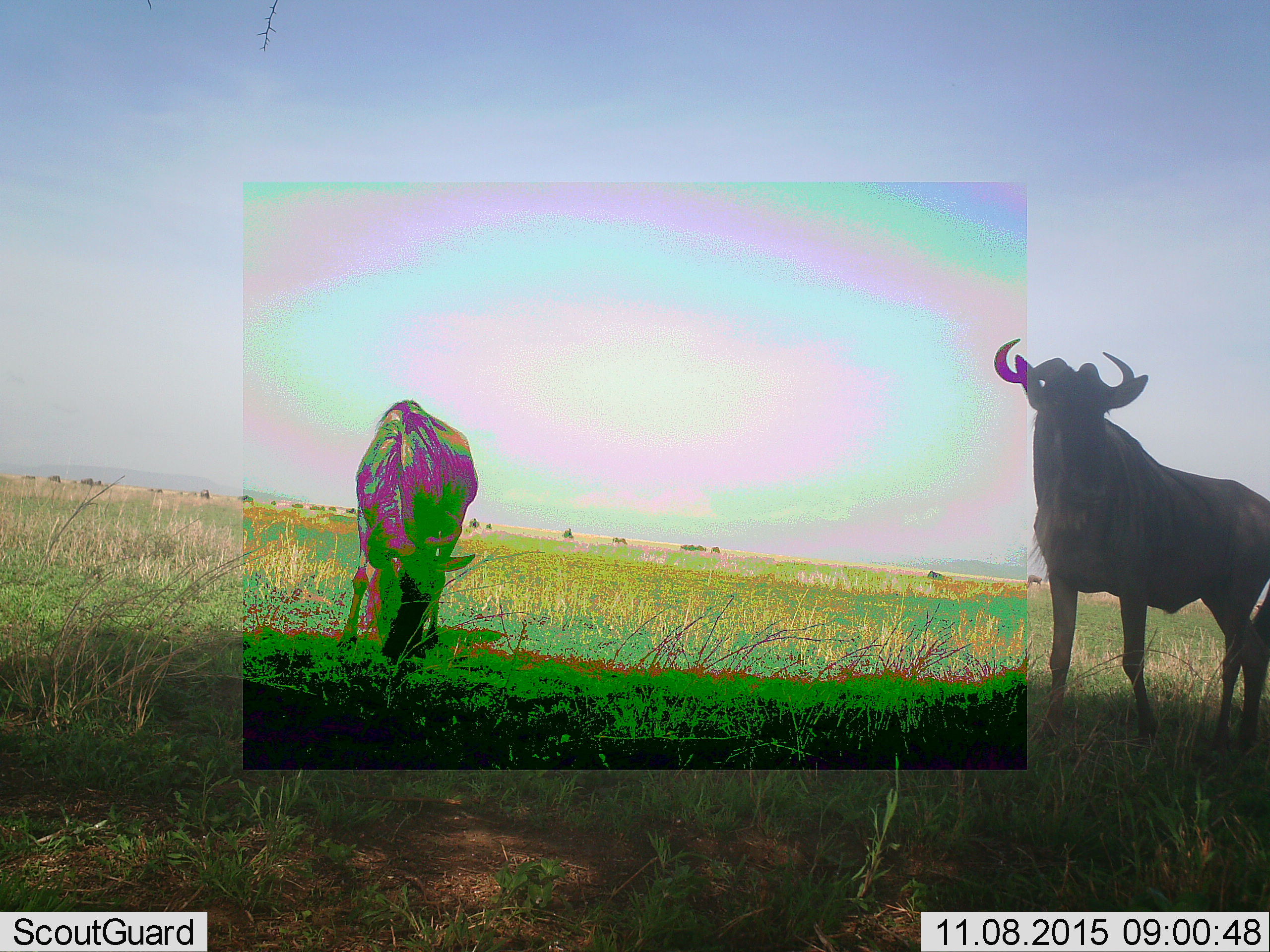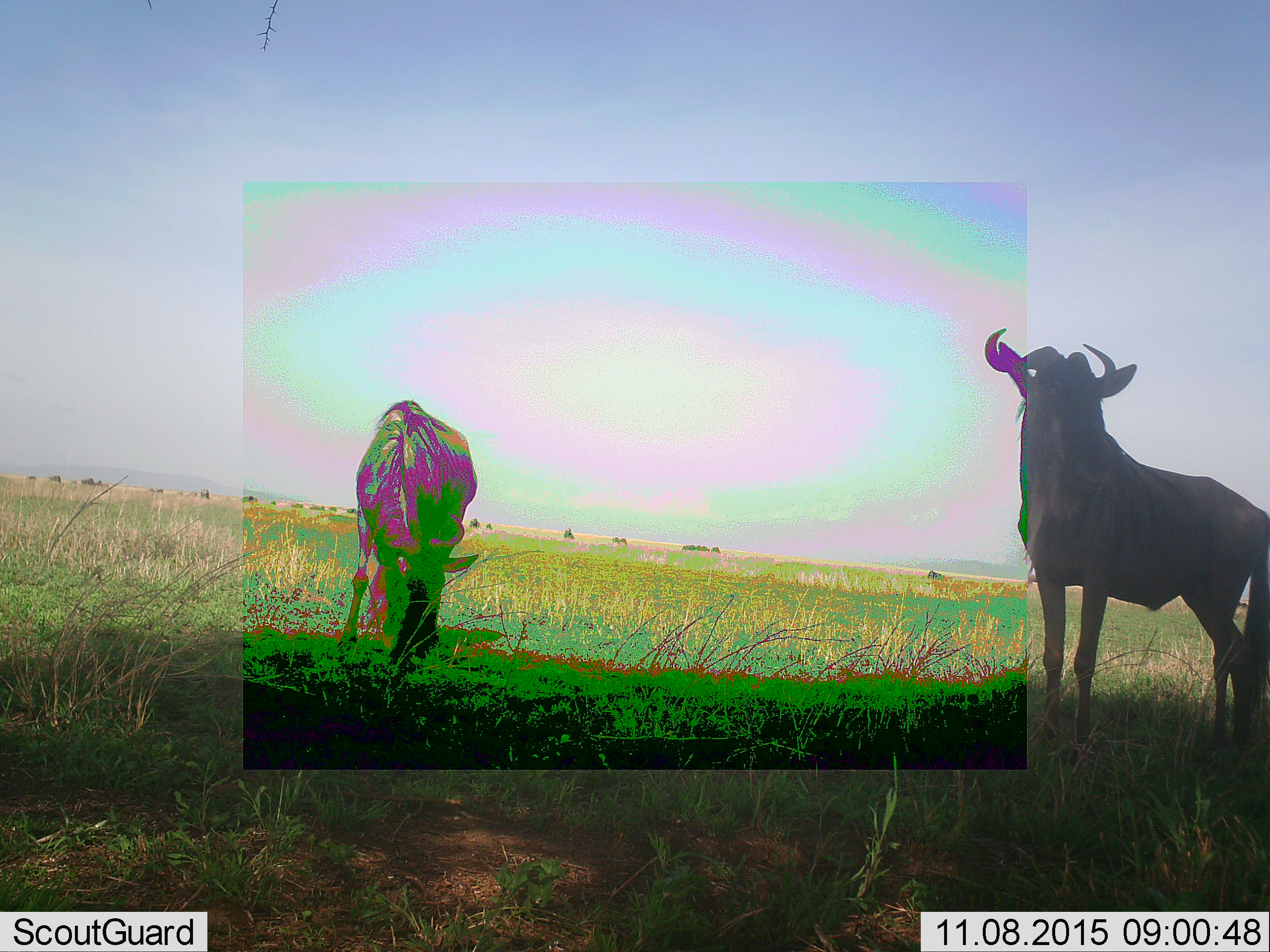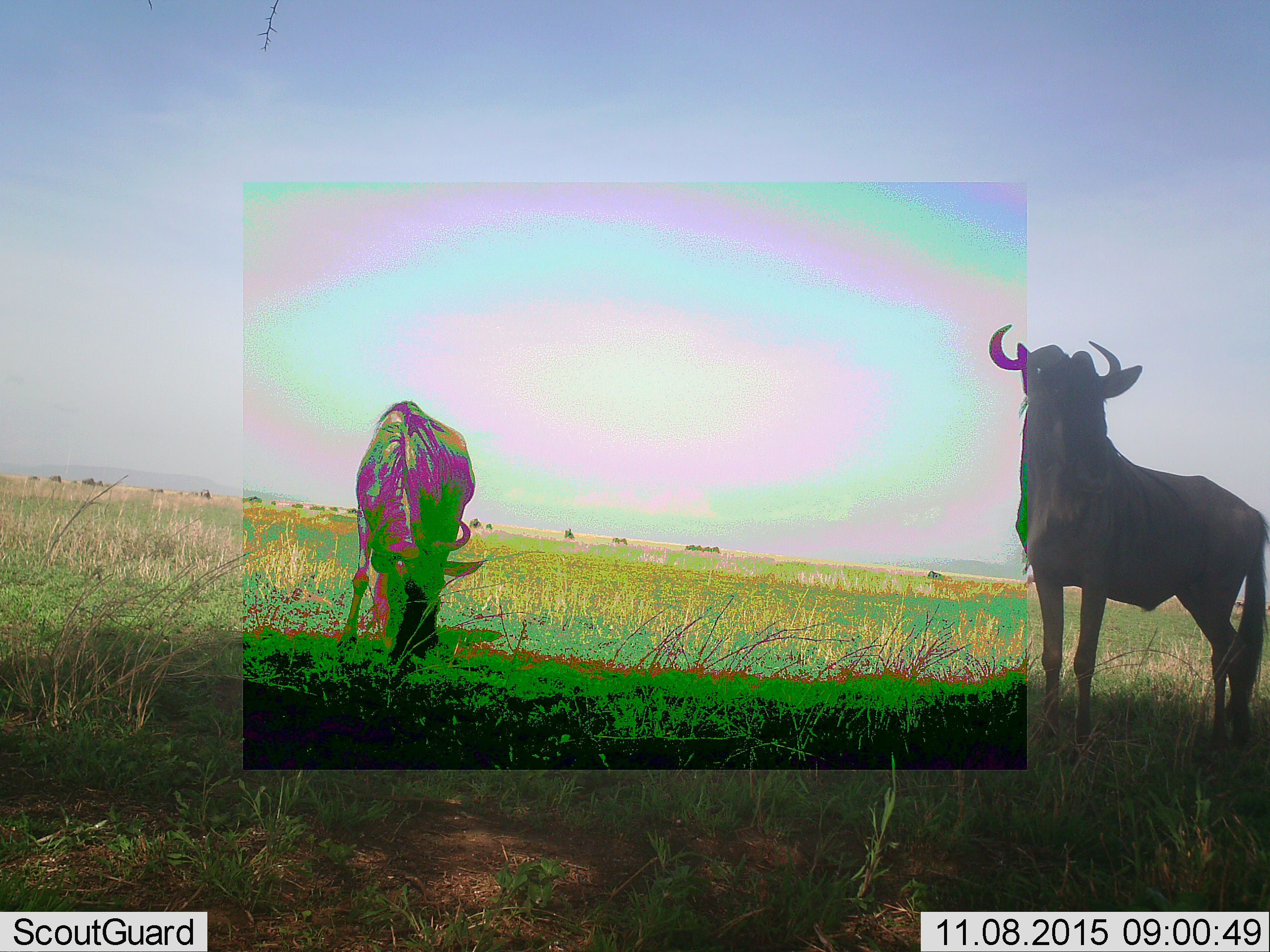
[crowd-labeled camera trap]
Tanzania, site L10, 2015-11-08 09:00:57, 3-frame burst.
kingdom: Animalia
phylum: Chordata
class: Mammalia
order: Artiodactyla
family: Bovidae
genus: Connochaetes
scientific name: Connochaetes taurinus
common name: blue wildebeest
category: wildebeest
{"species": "wildebeest (blue wildebeest) (Connochaetes taurinus)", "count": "11-50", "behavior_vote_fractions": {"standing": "100%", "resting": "12%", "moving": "38%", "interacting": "0%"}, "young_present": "0%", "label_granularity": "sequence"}